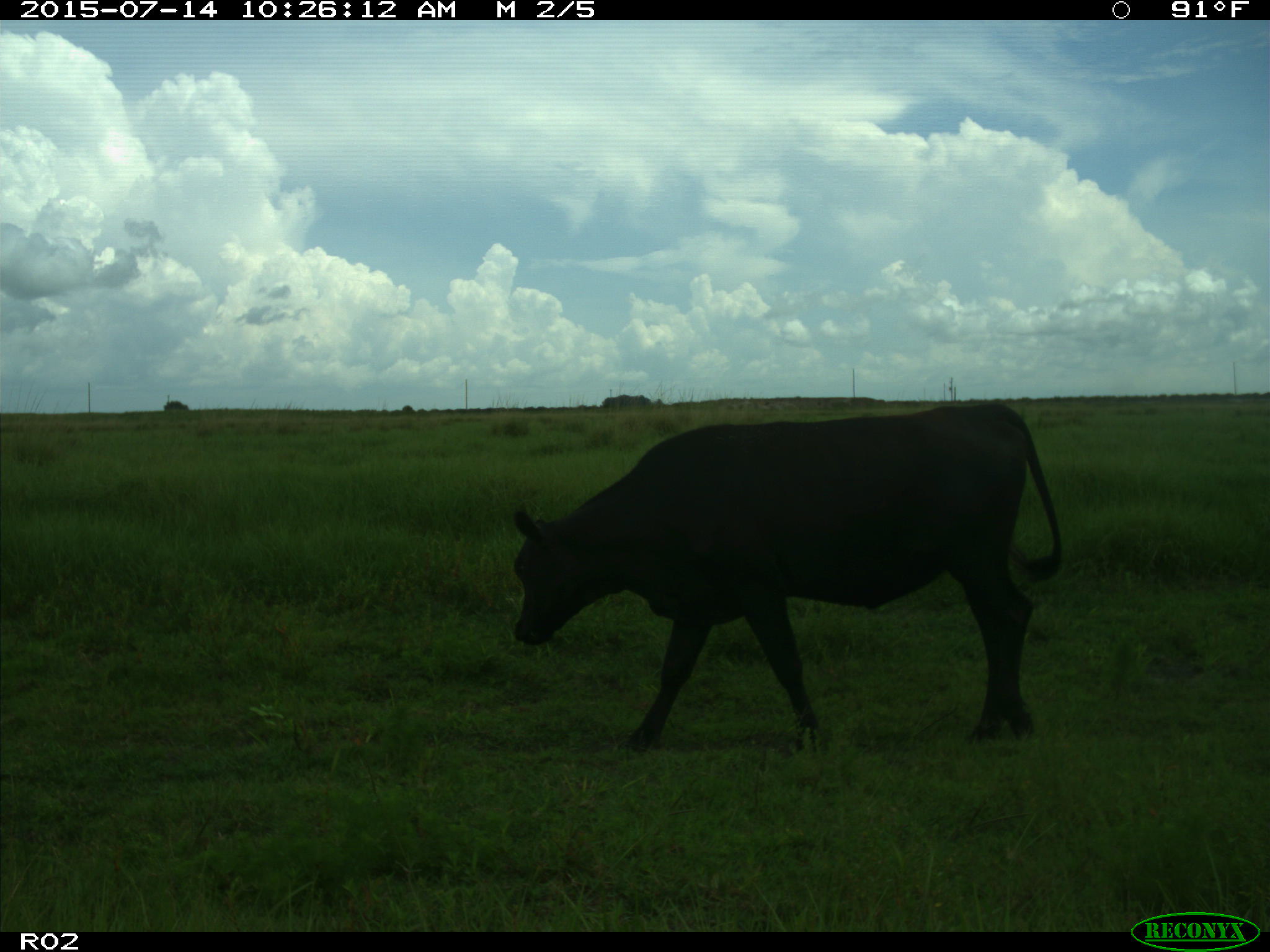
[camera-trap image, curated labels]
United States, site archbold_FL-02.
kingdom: Animalia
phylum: Chordata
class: Mammalia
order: Artiodactyla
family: Bovidae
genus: Bos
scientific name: Bos taurus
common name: domestic cow